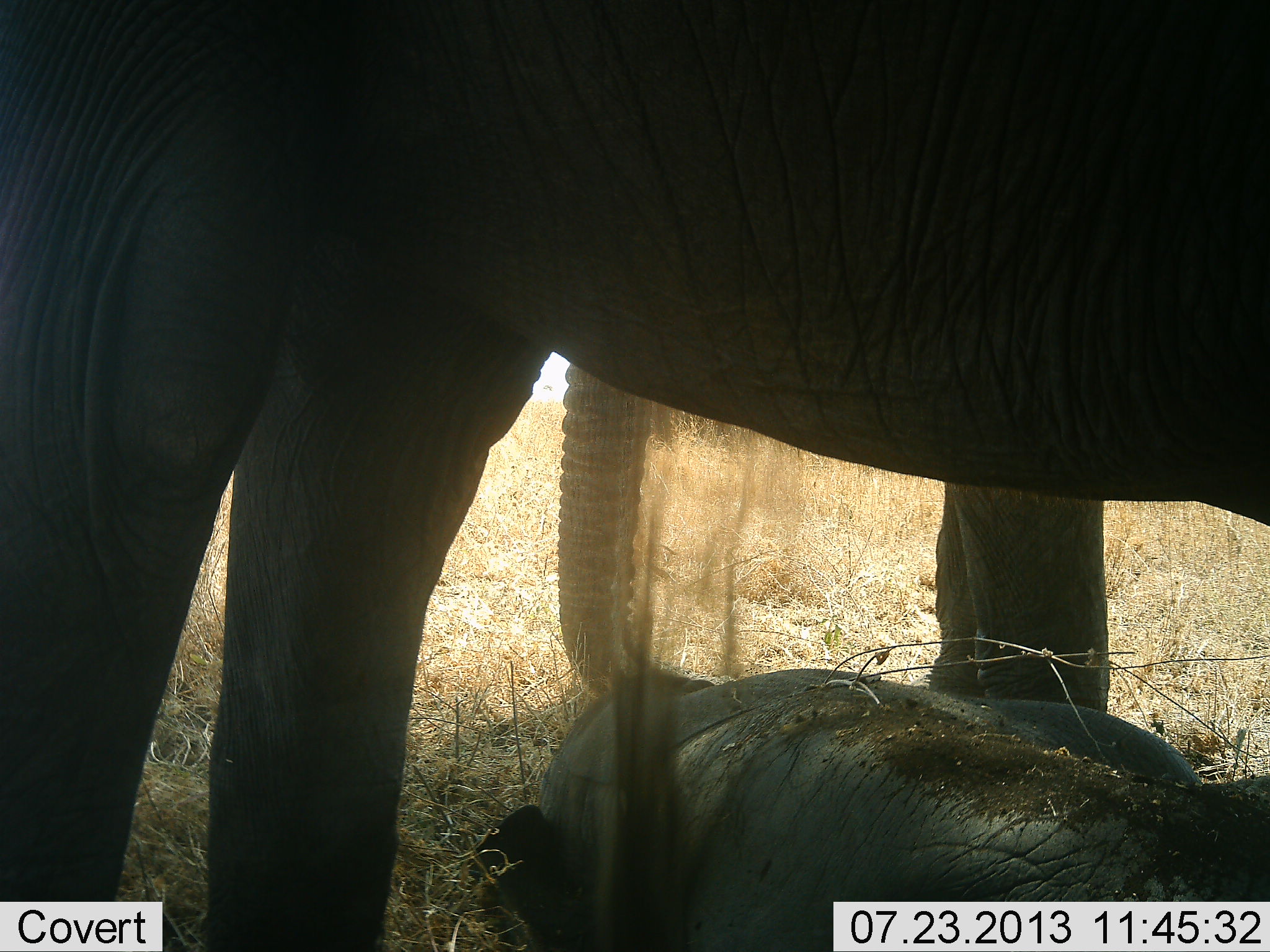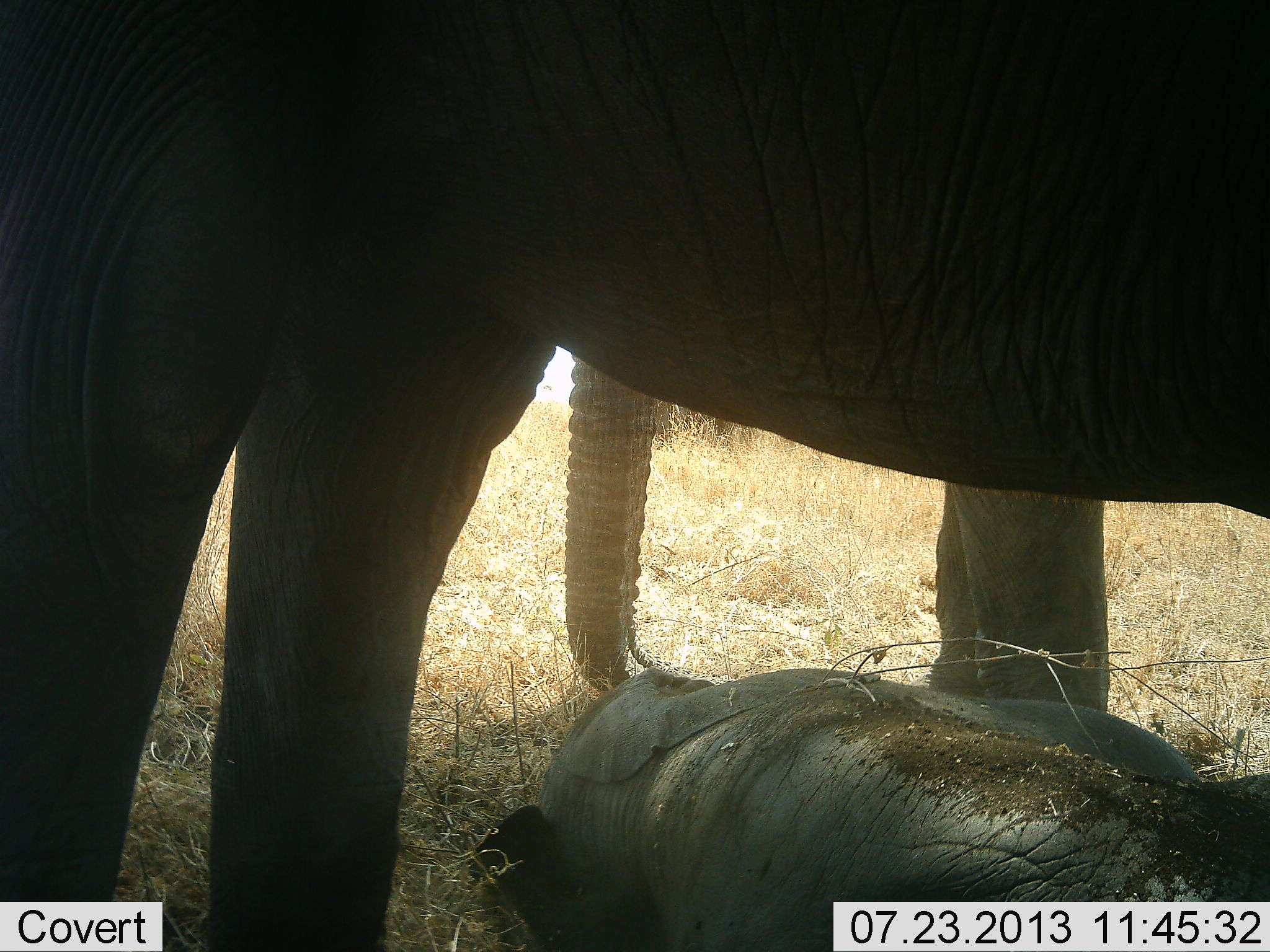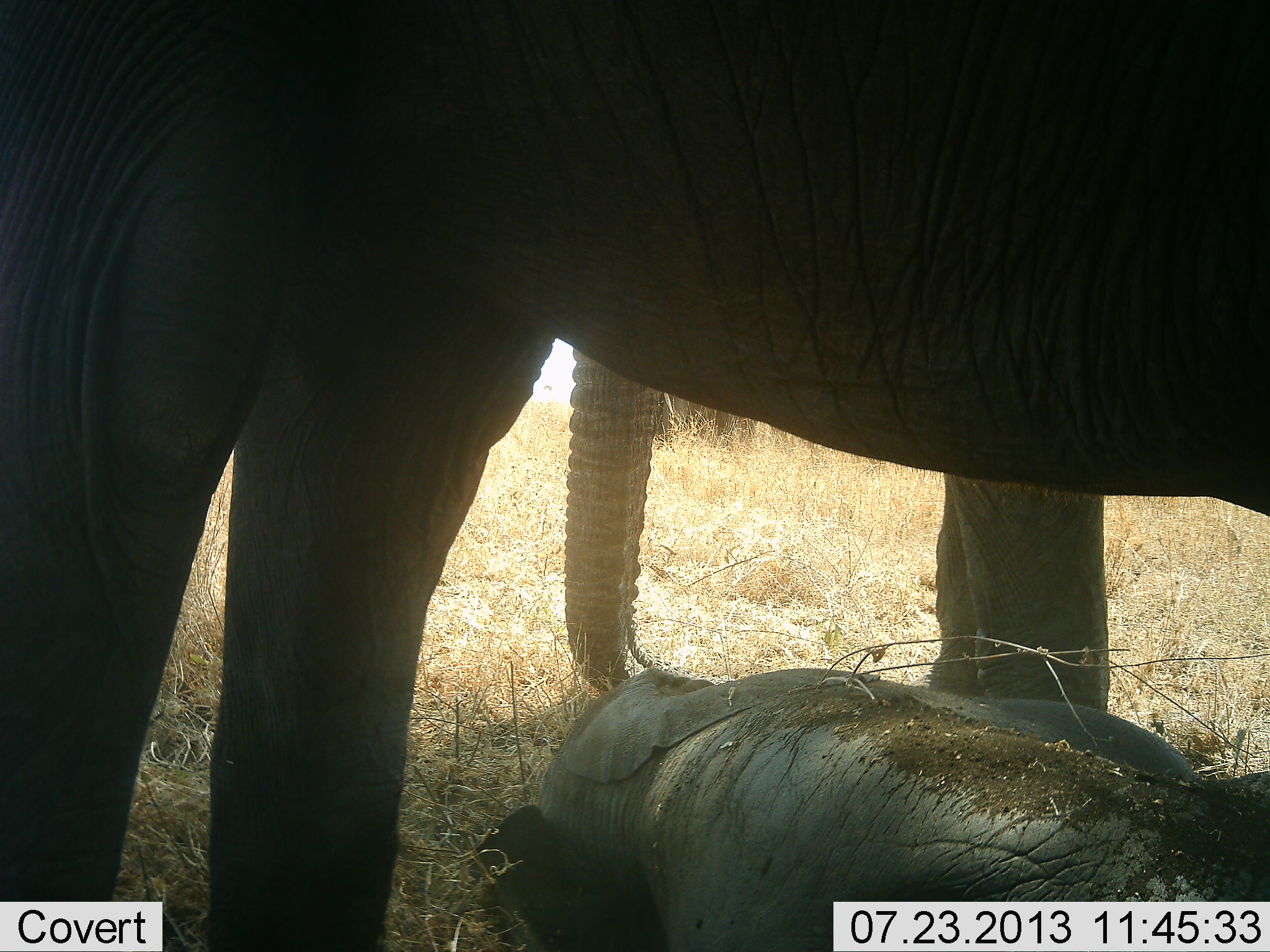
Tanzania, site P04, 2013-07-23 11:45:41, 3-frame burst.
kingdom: Animalia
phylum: Chordata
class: Mammalia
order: Proboscidea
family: Elephantidae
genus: Loxodonta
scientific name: Loxodonta africana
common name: african bush elephant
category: elephant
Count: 3.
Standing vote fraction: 80%.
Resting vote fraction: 90%.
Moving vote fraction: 0%.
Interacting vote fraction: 0%.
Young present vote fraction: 80%.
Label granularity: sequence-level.